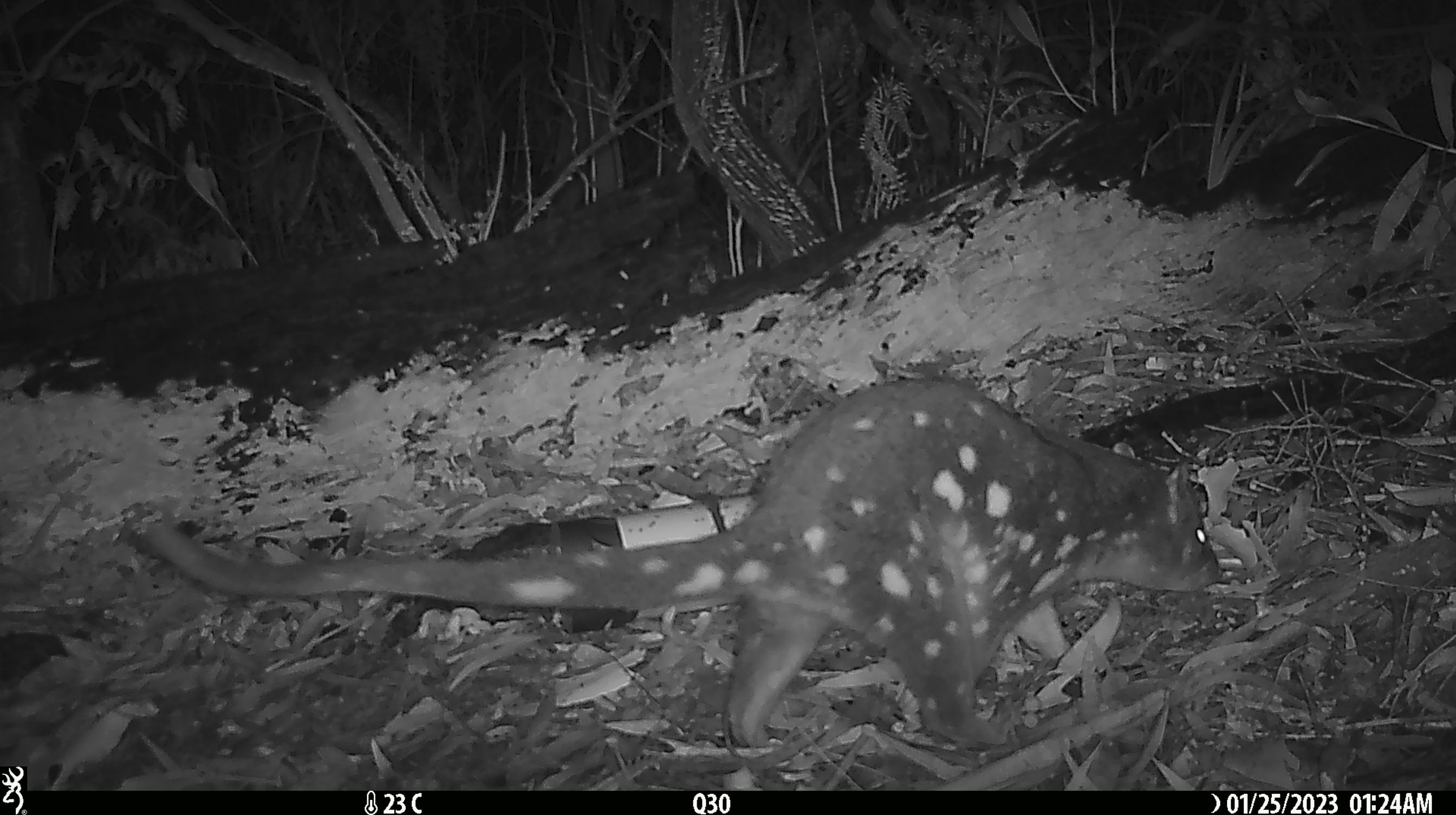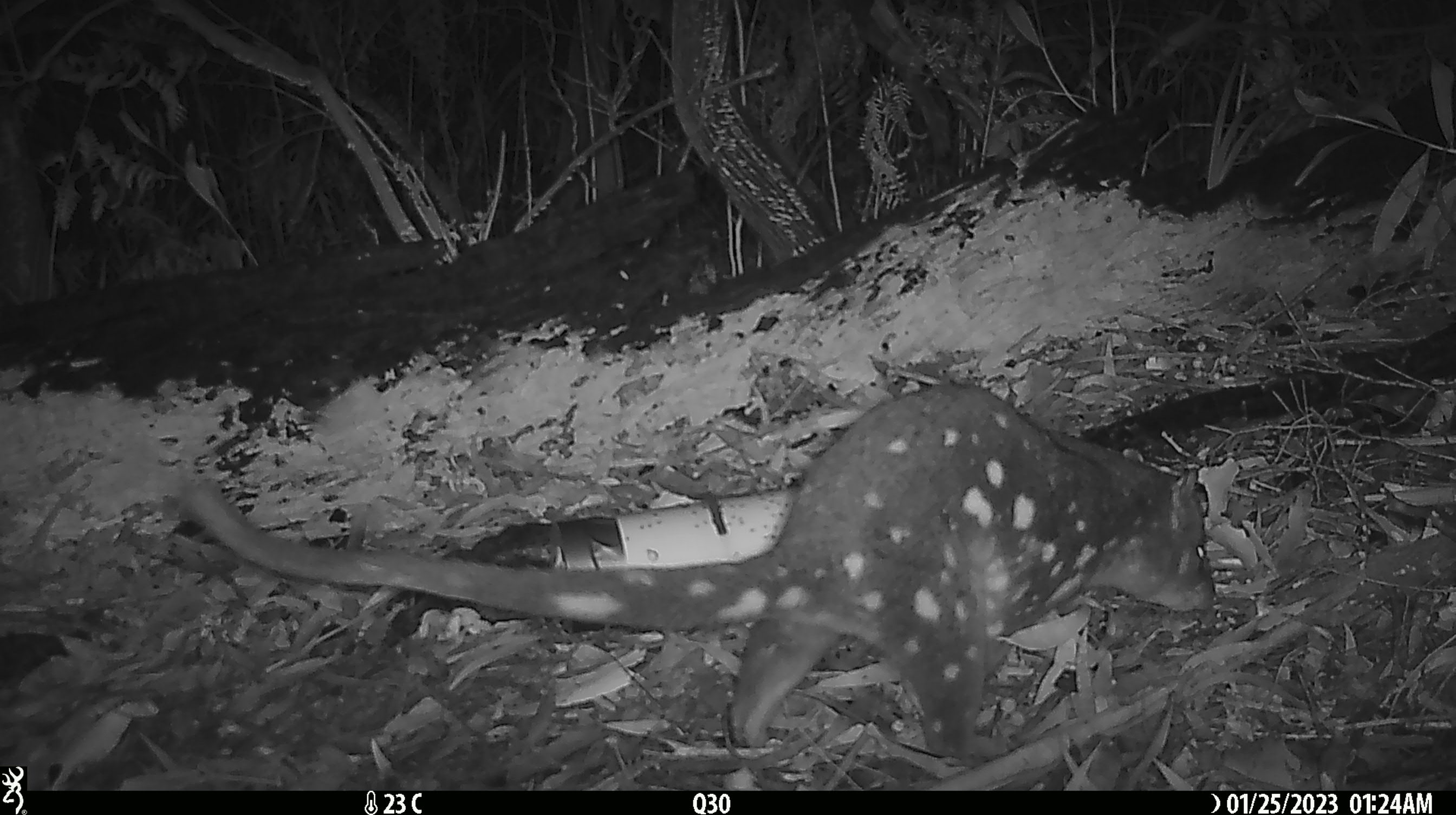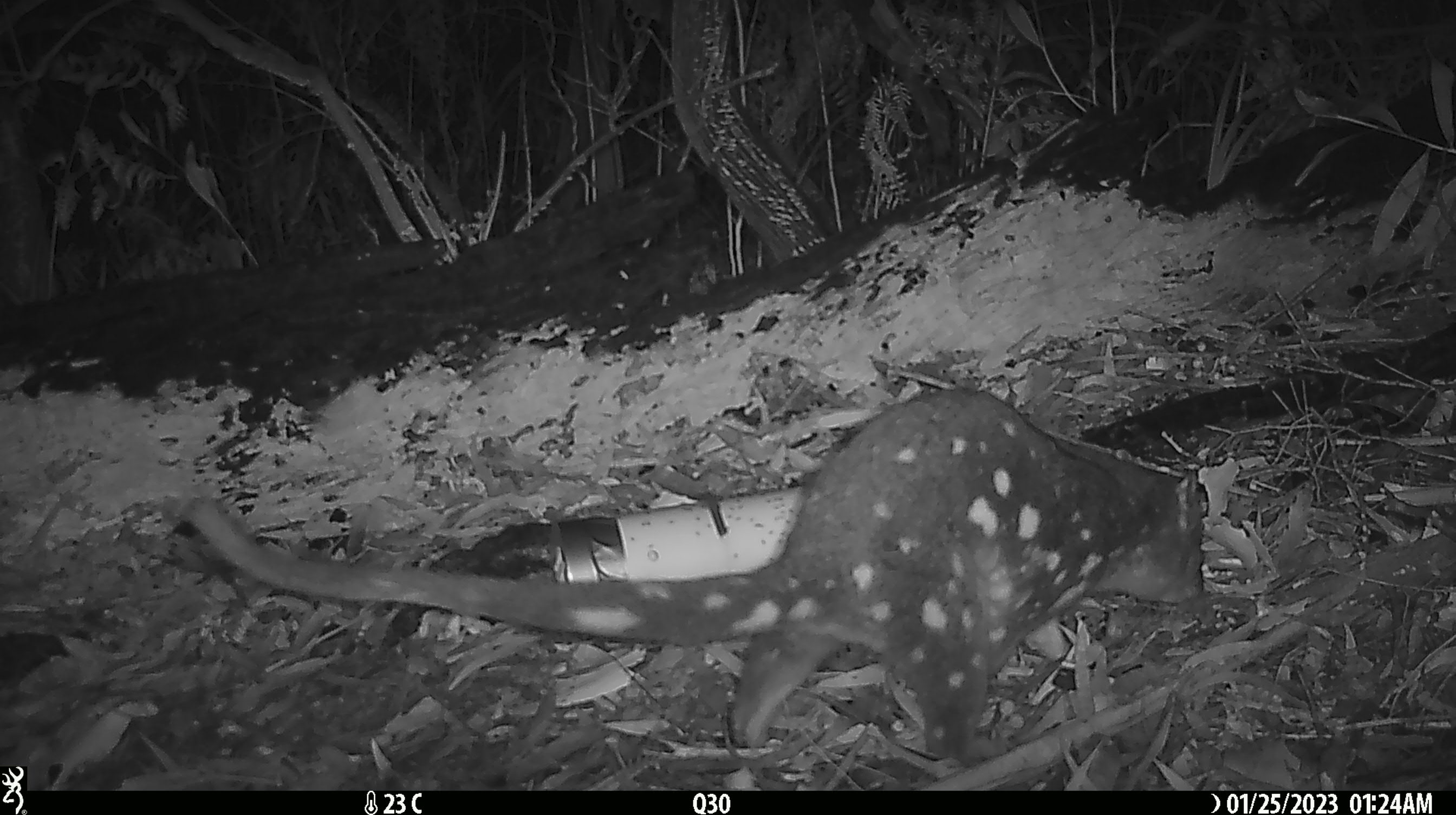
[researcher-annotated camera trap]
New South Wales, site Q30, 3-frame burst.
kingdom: Animalia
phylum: Chordata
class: Mammalia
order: Dasyuromorphia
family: Dasyuridae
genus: Dasyurus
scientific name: Dasyurus maculatus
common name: spotted-tailed quoll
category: quoll